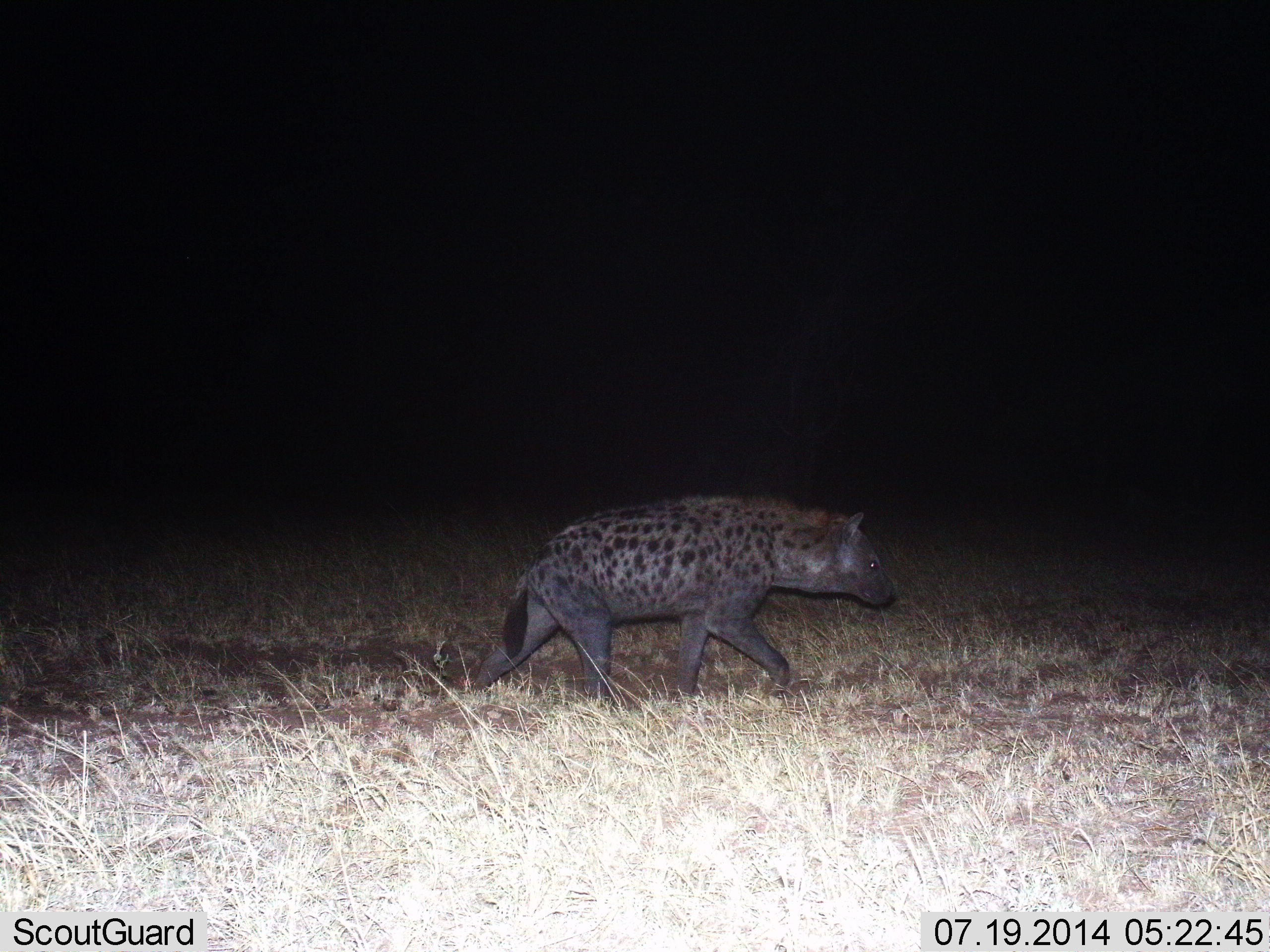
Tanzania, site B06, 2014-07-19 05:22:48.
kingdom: Animalia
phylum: Chordata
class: Mammalia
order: Carnivora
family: Hyaenidae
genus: Crocuta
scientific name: Crocuta crocuta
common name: spotted hyena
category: hyenaspotted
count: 1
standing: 0%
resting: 0%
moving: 100%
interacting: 0%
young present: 0%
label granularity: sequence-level